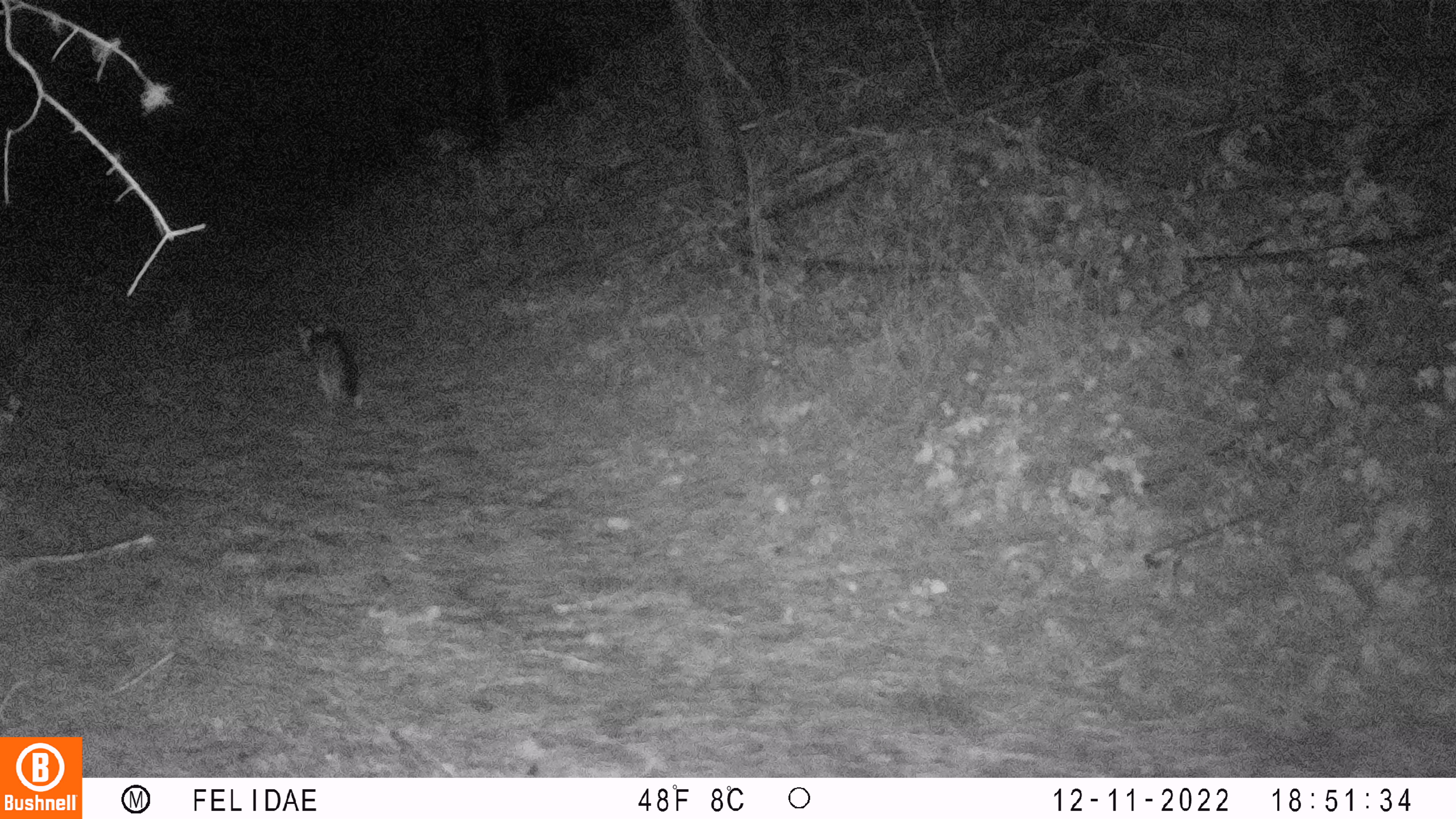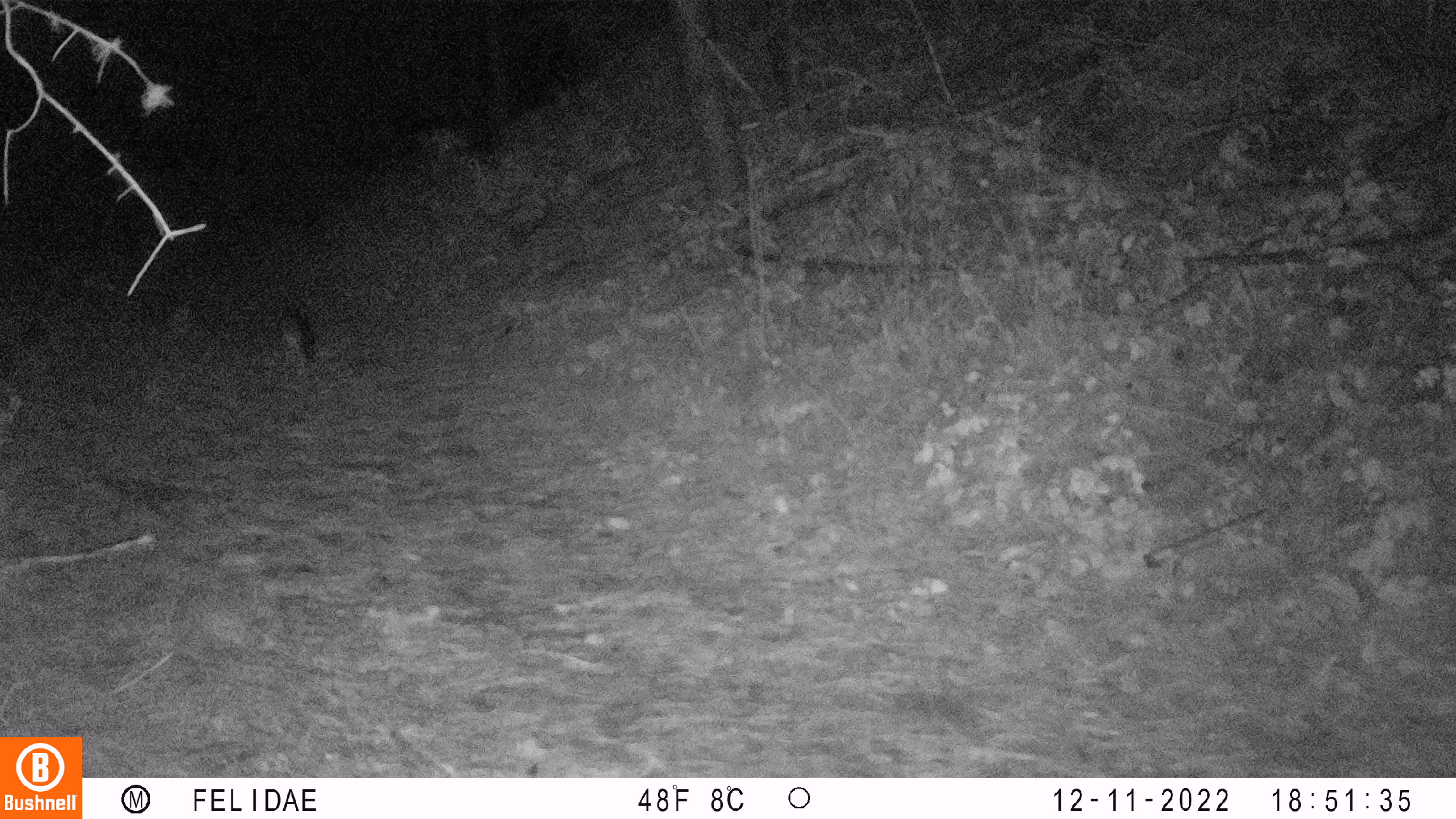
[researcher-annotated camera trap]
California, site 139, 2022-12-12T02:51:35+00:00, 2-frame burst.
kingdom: Animalia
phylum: Chordata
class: Mammalia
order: Carnivora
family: Canidae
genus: Urocyon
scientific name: Urocyon cinereoargenteus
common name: gray fox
Gray fox (Urocyon cinereoargenteus).